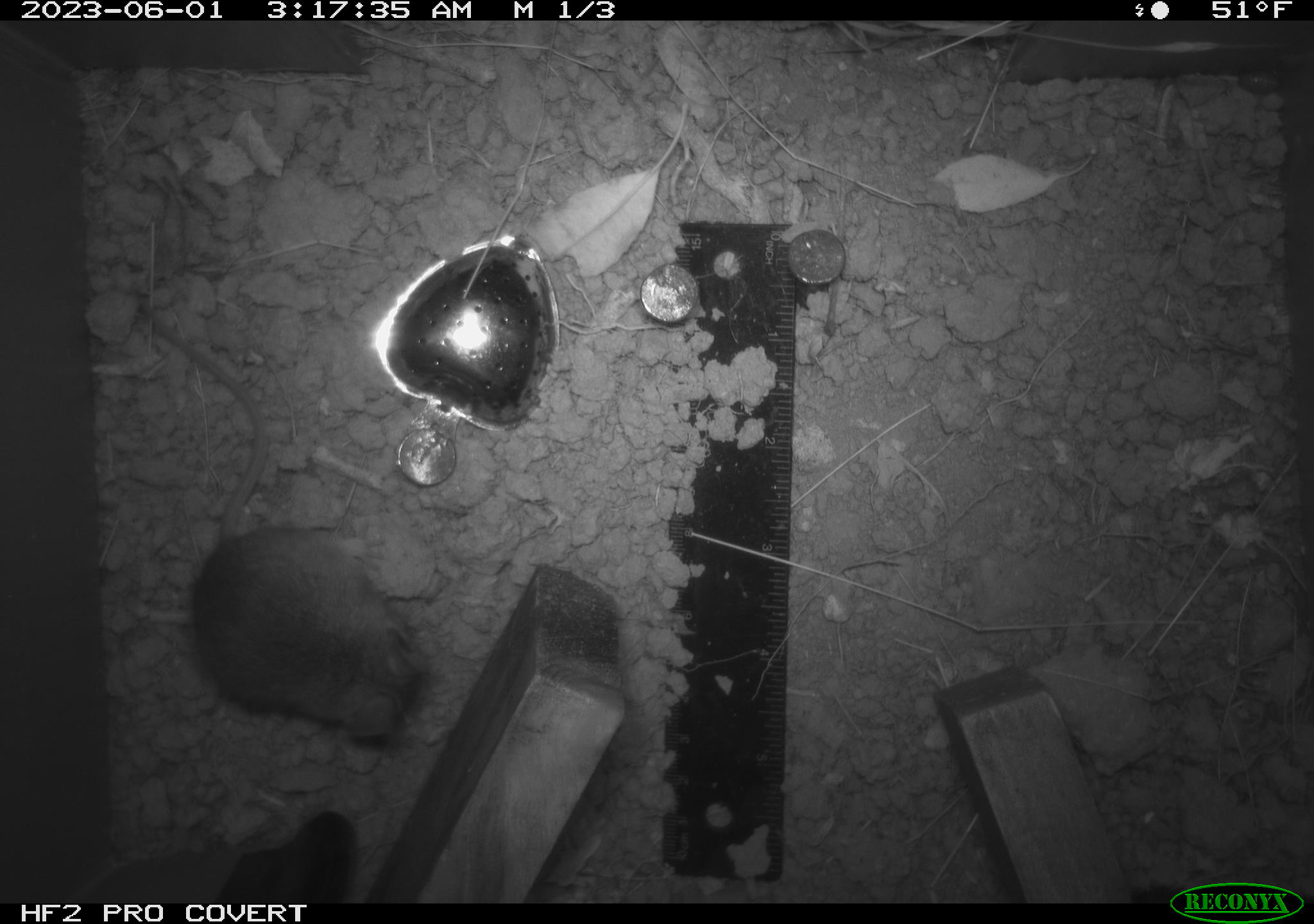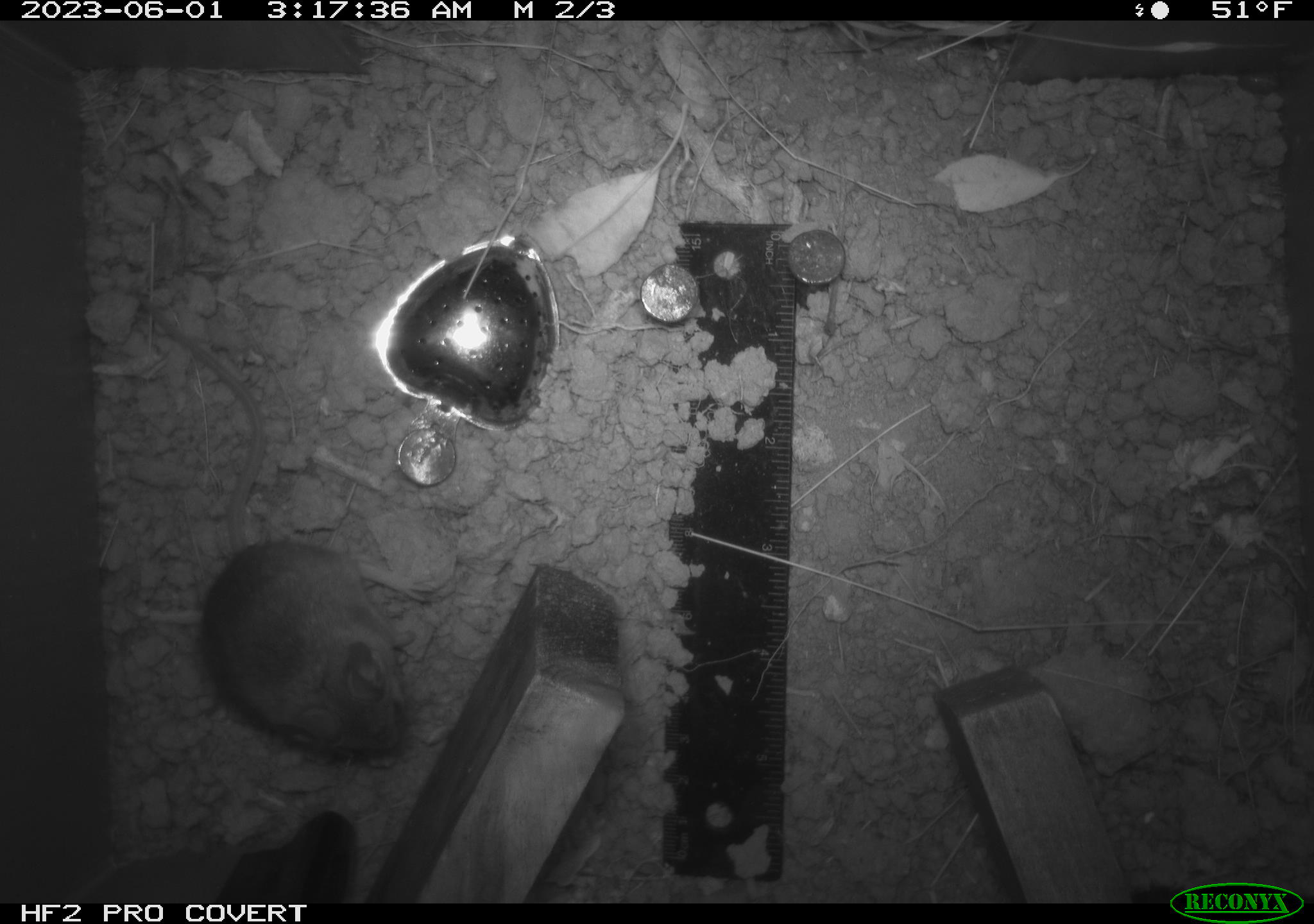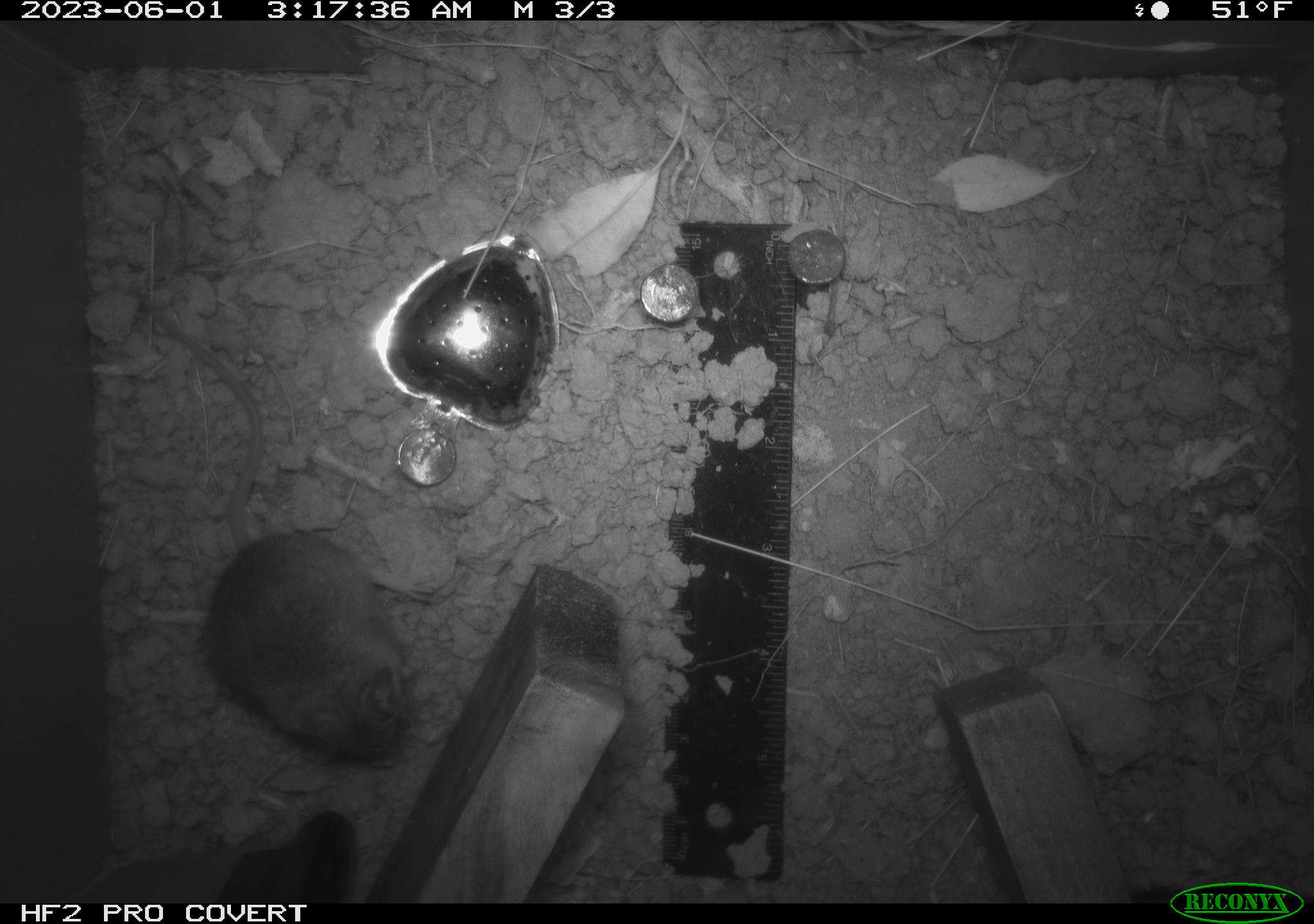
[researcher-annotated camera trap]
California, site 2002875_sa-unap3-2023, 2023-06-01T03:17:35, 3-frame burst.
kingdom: Animalia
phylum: Chordata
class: Mammalia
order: Rodentia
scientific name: Rodentia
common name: mouse species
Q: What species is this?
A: Mouse species (Rodentia).